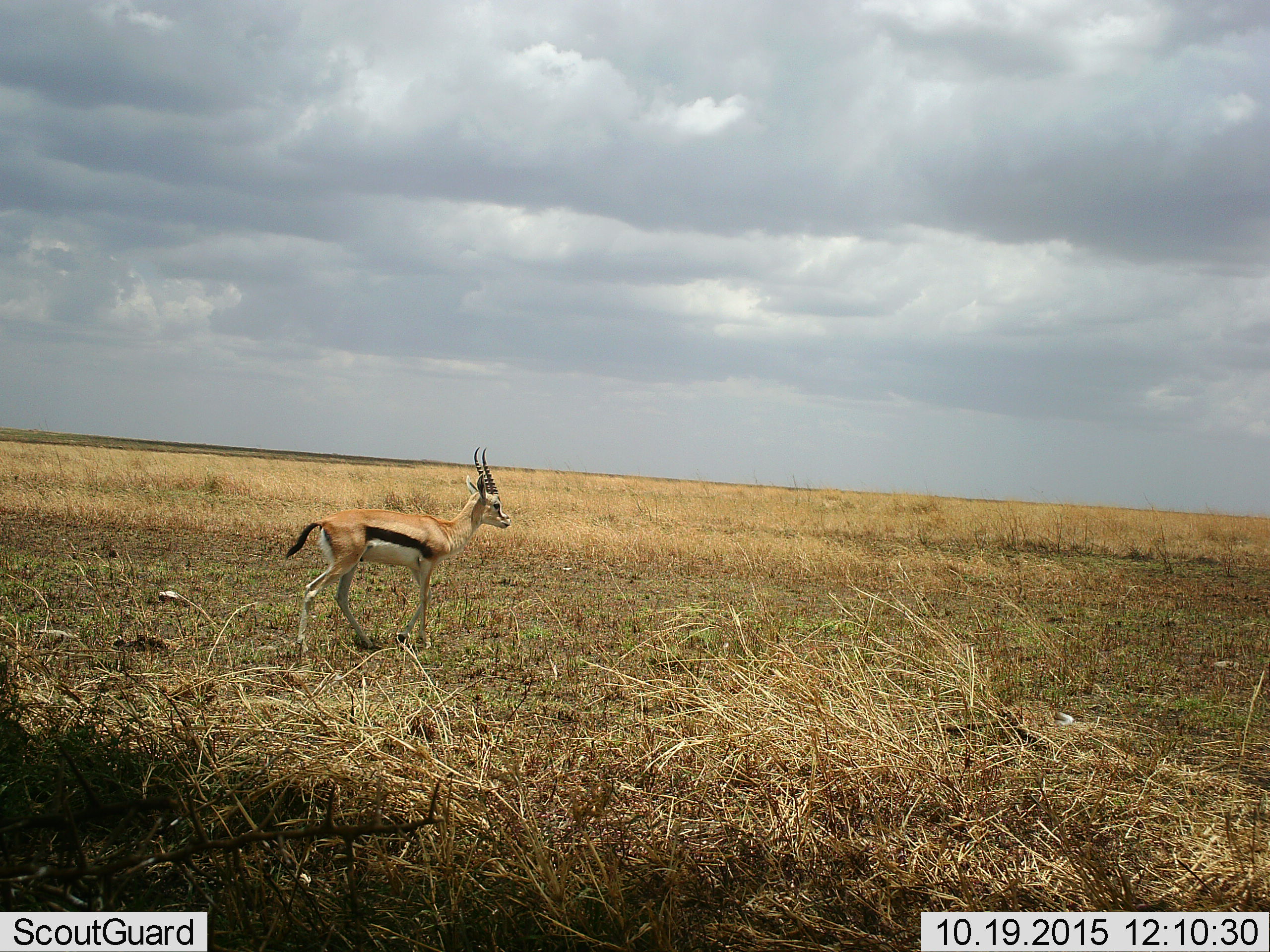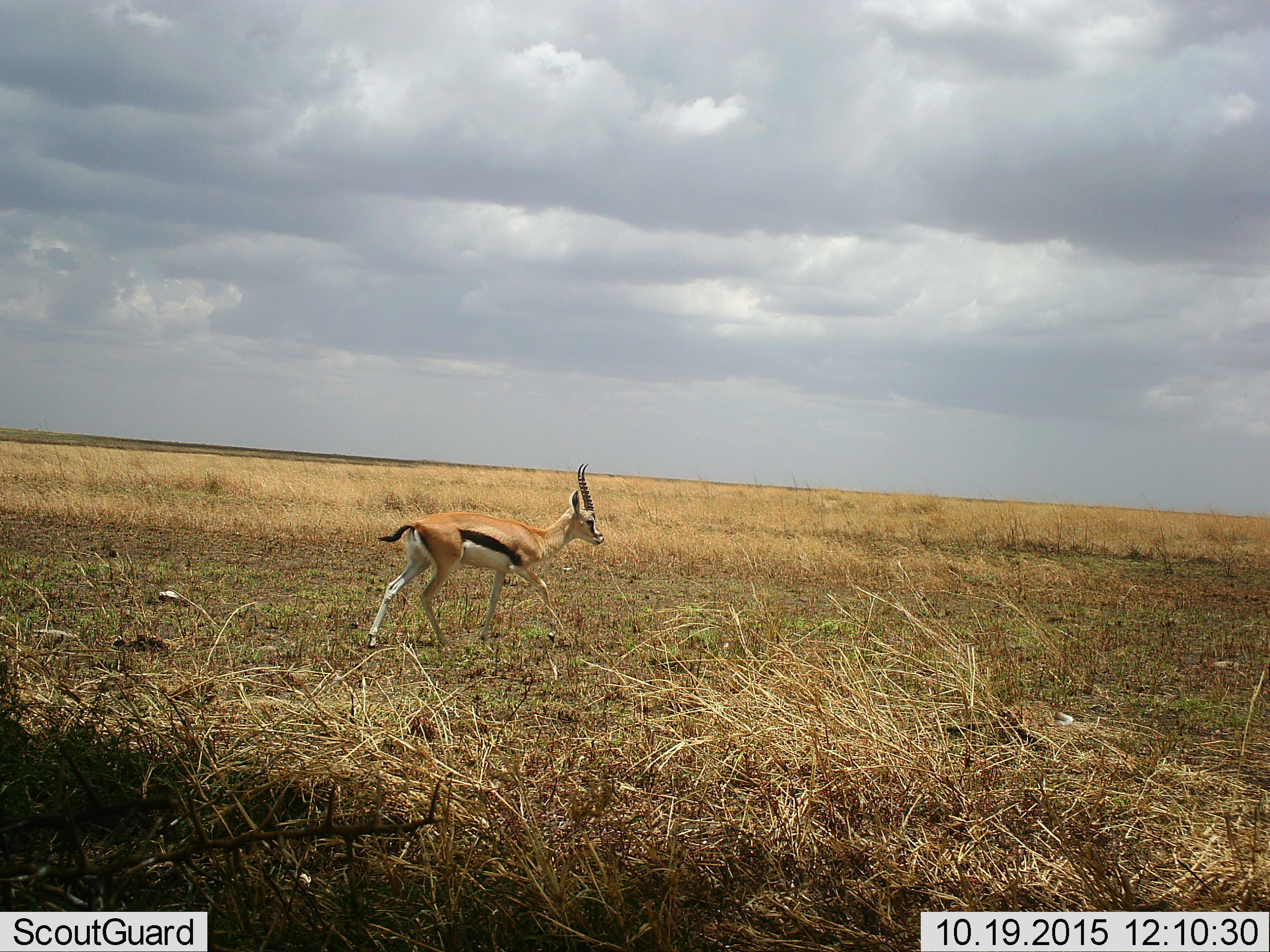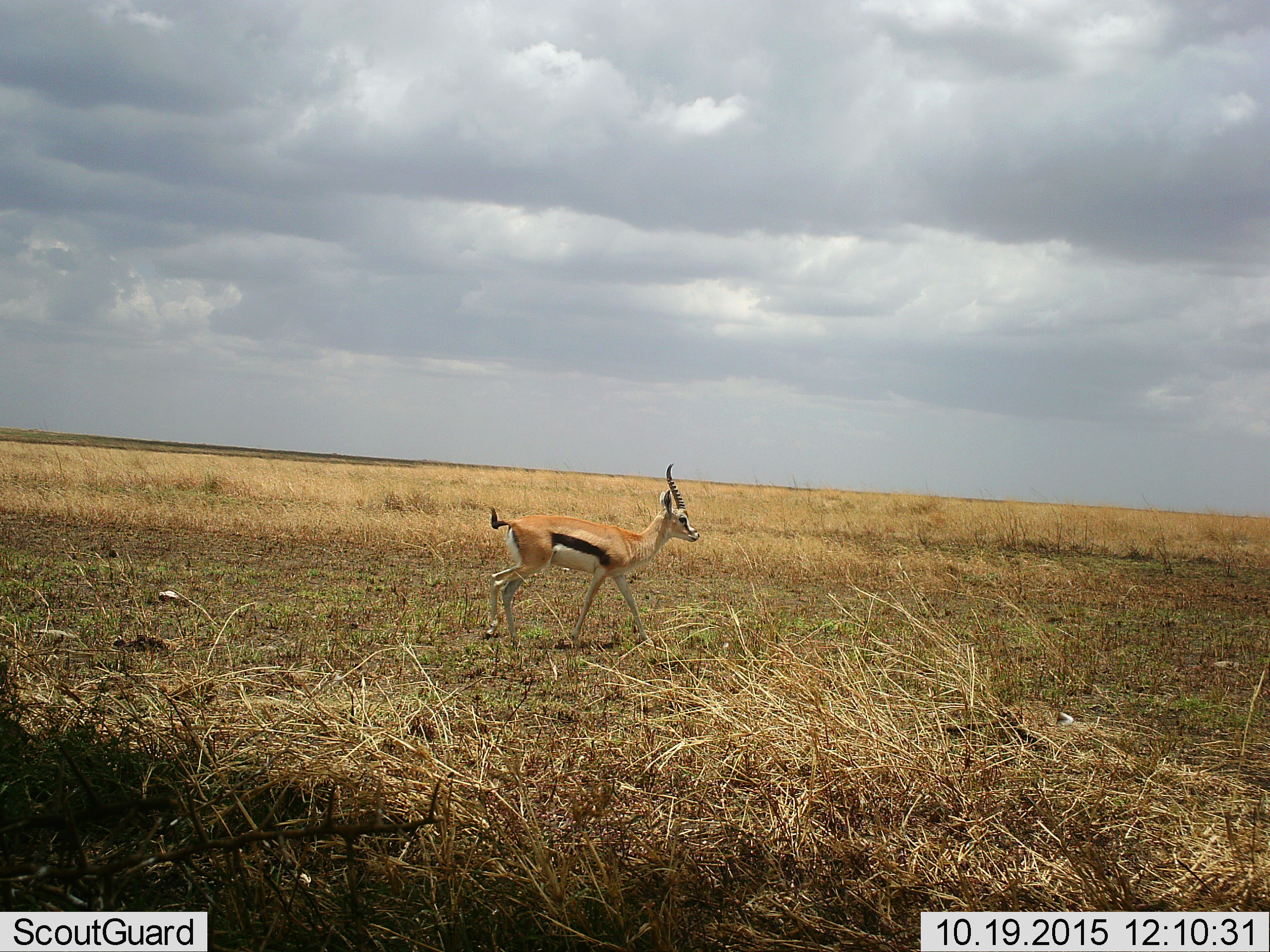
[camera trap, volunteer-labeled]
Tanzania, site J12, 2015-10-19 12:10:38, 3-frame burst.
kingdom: Animalia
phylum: Chordata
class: Mammalia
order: Artiodactyla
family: Bovidae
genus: Eudorcas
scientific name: Eudorcas thomsonii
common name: thomson's gazelle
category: gazellethomsons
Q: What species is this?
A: Gazellethomsons (thomson's gazelle) (Eudorcas thomsonii).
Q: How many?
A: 1.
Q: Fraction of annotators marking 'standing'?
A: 38%.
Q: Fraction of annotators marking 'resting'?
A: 0%.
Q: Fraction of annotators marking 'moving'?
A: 88%.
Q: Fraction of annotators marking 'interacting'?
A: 0%.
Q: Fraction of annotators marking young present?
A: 0%.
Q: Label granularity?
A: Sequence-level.